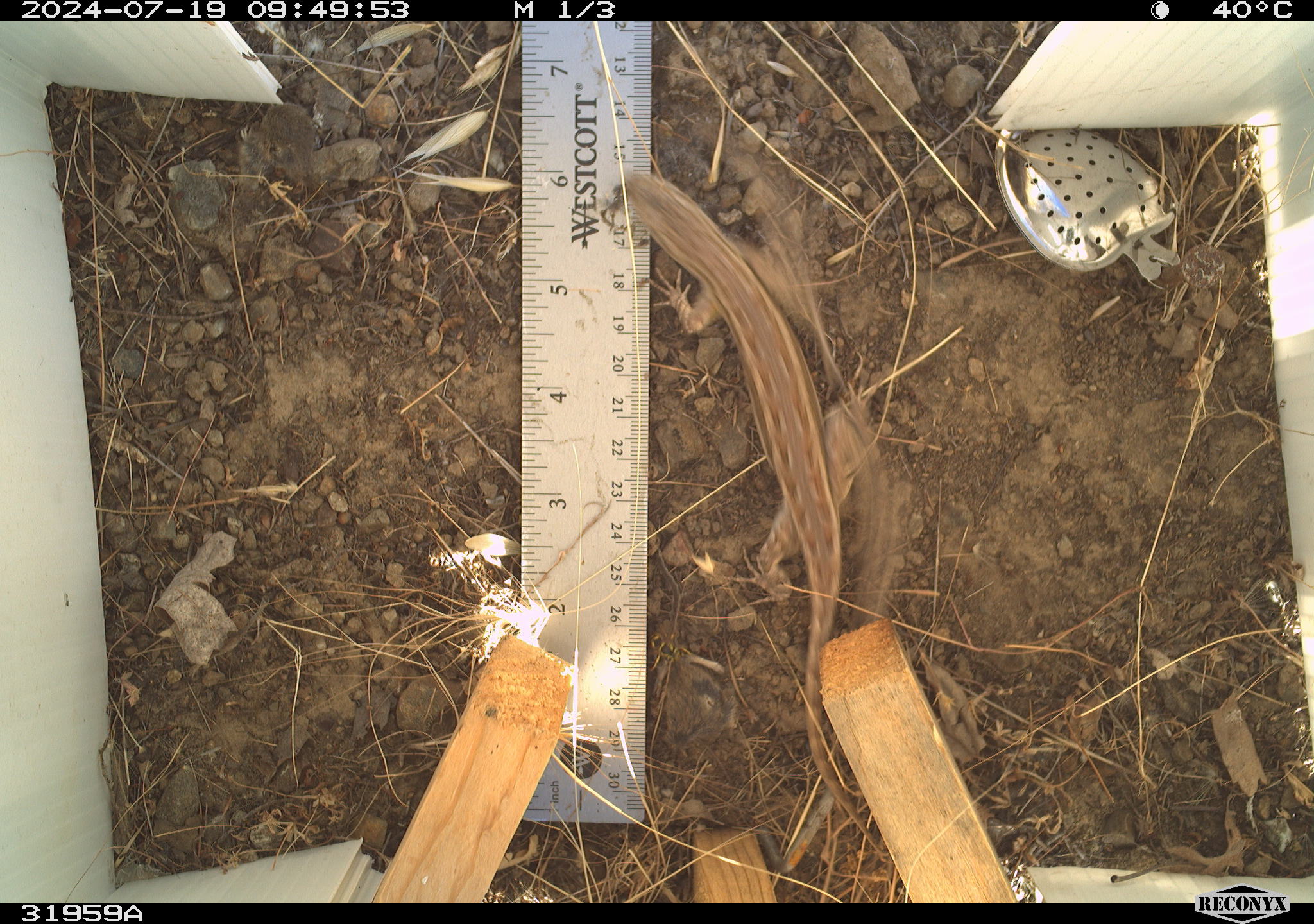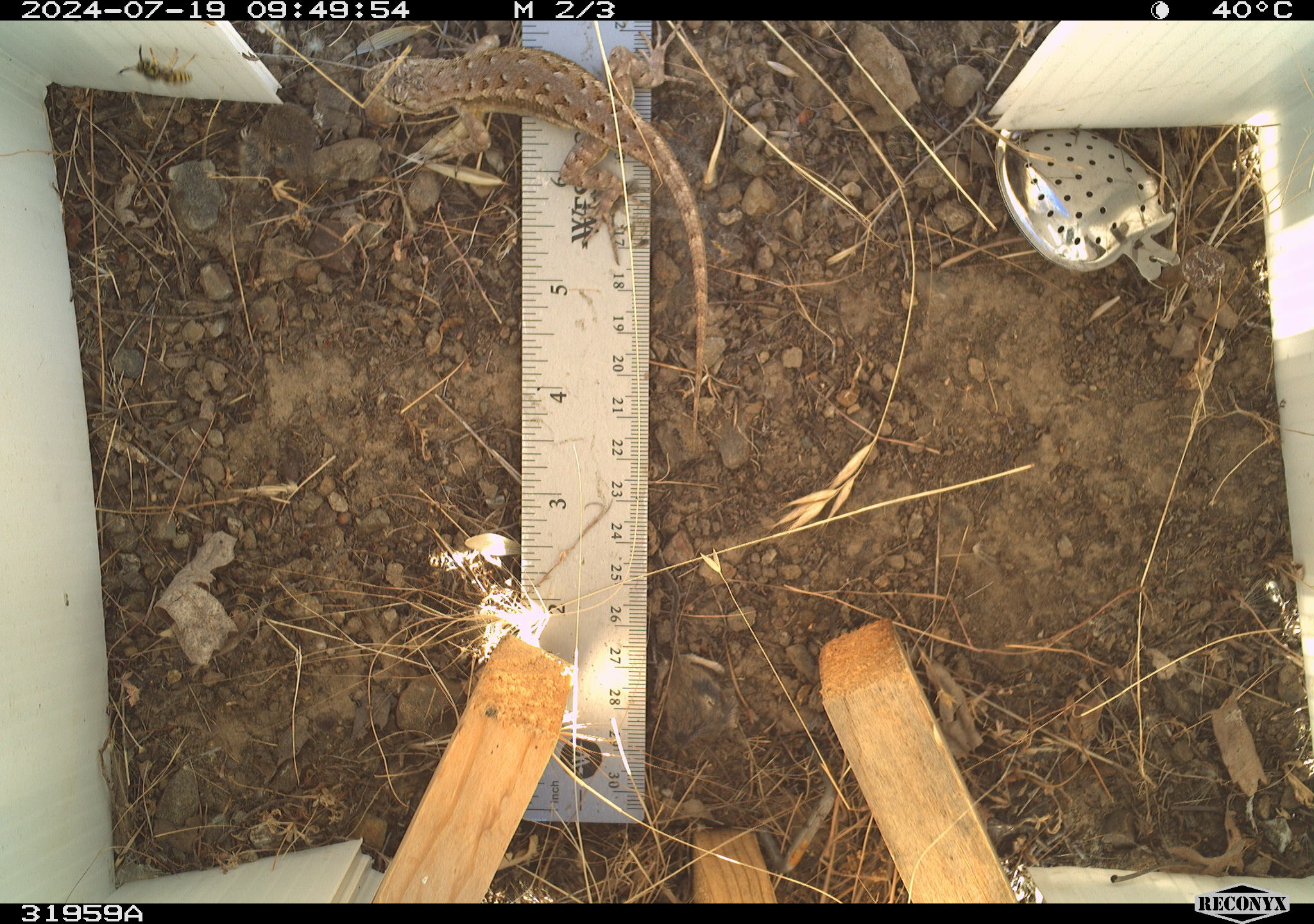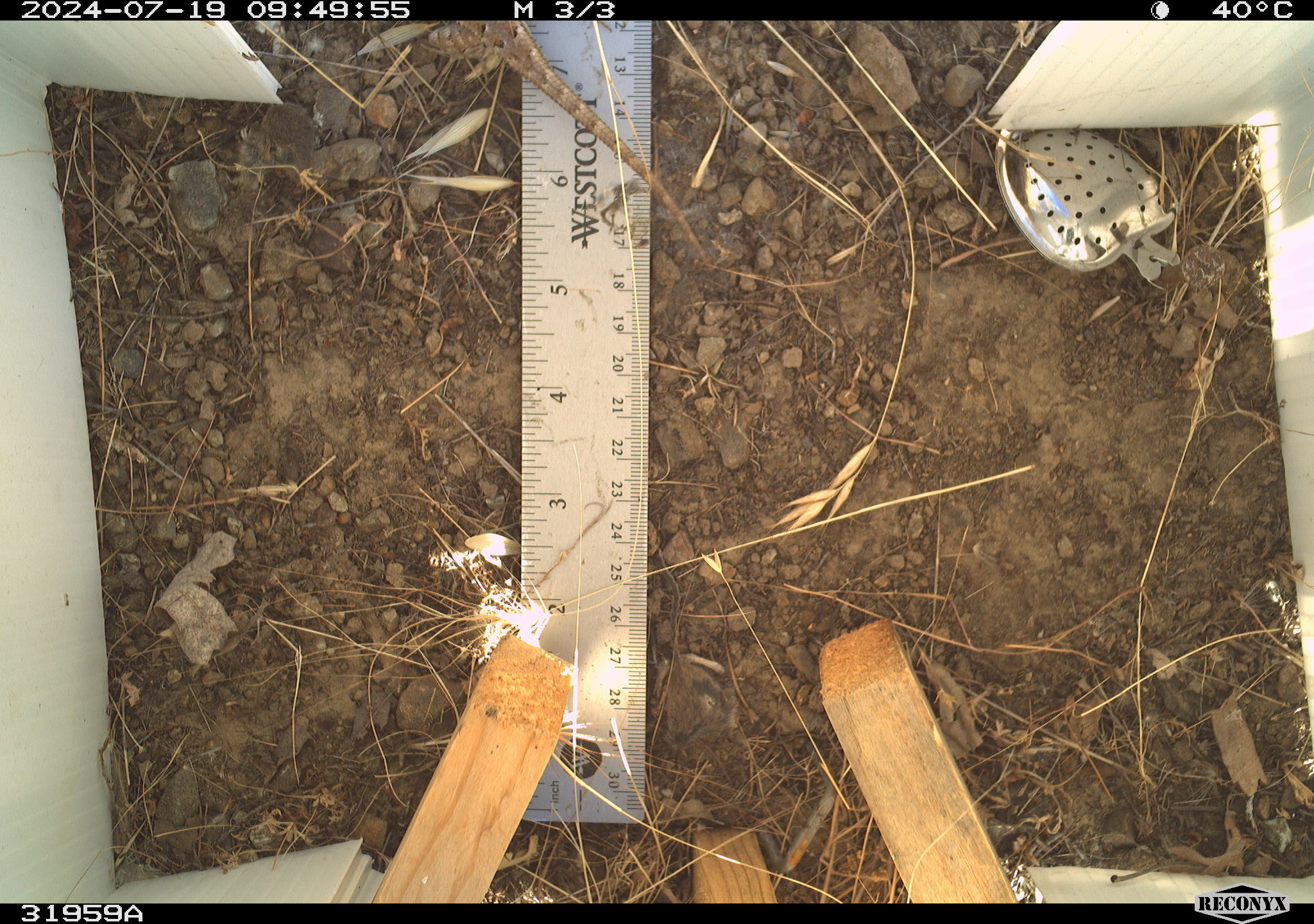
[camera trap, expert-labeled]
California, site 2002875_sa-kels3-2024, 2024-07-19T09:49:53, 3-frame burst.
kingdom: Animalia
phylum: Chordata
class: Reptilia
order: Squamata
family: Phrynosomatidae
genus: Sceloporus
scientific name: Sceloporus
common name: spiny lizards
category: sceloporus species